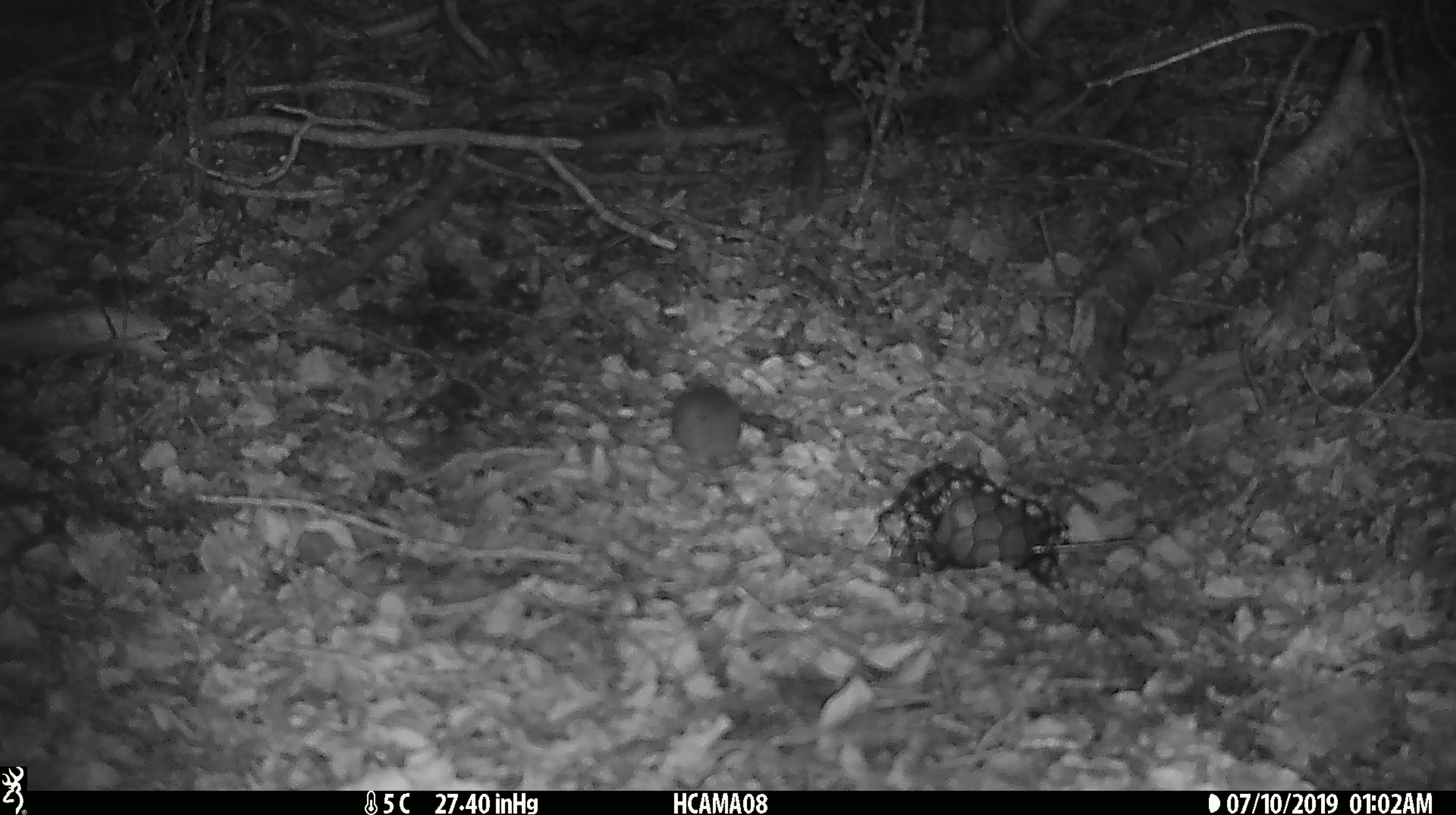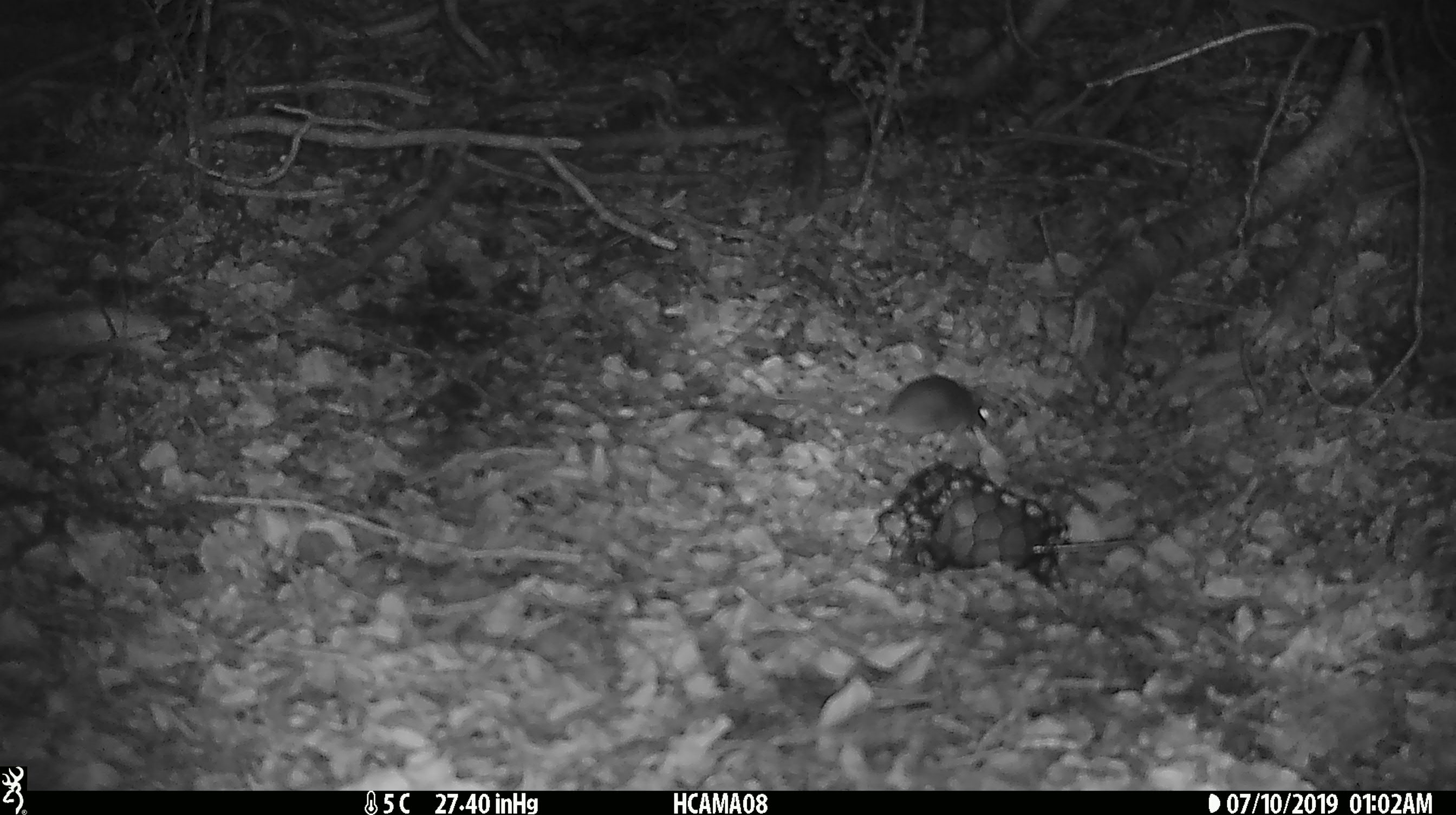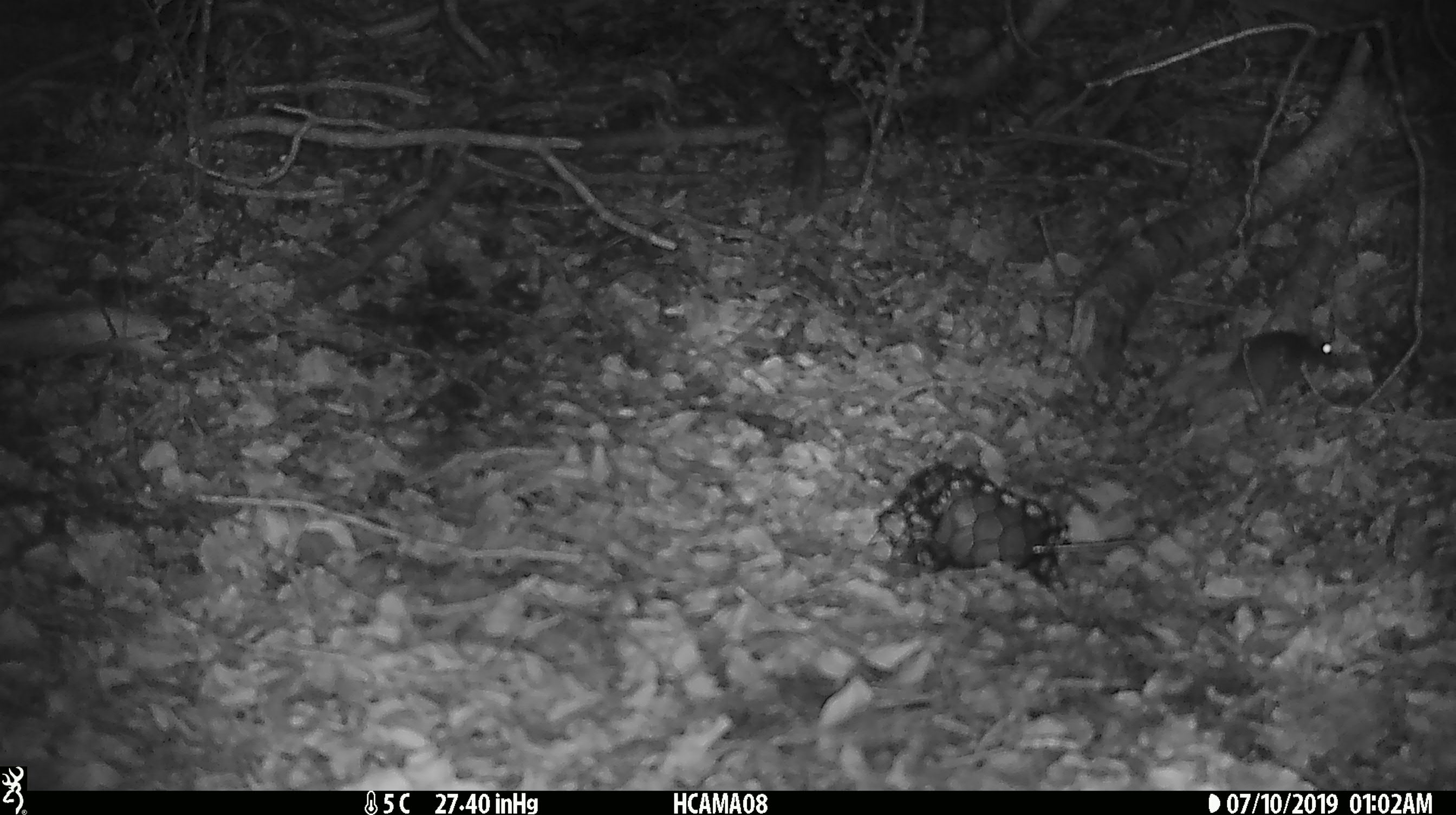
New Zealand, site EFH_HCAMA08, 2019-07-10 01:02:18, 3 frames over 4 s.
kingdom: Animalia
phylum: Chordata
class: Mammalia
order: Rodentia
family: Muridae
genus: Mus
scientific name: Mus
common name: mouse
Mouse (Mus).